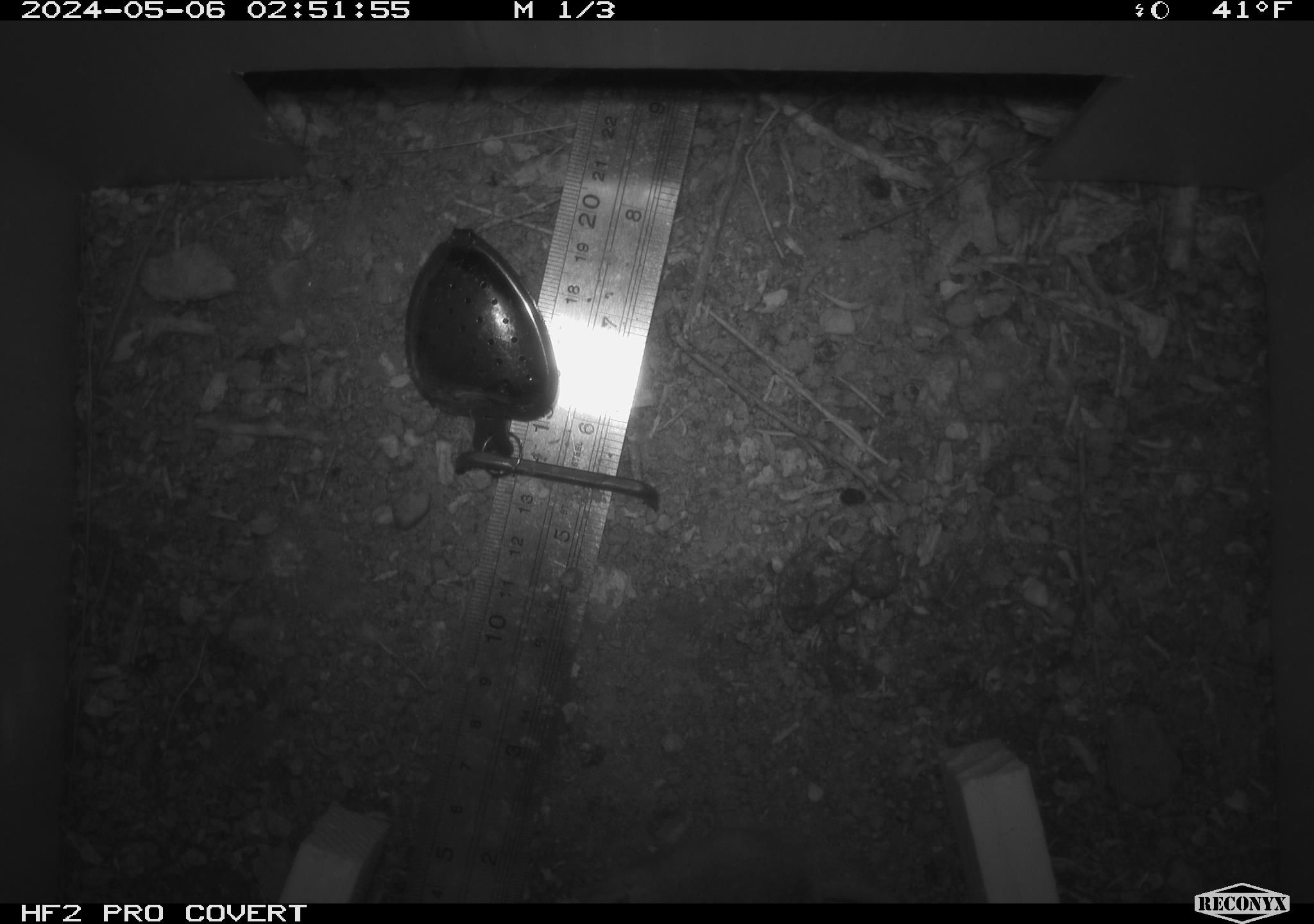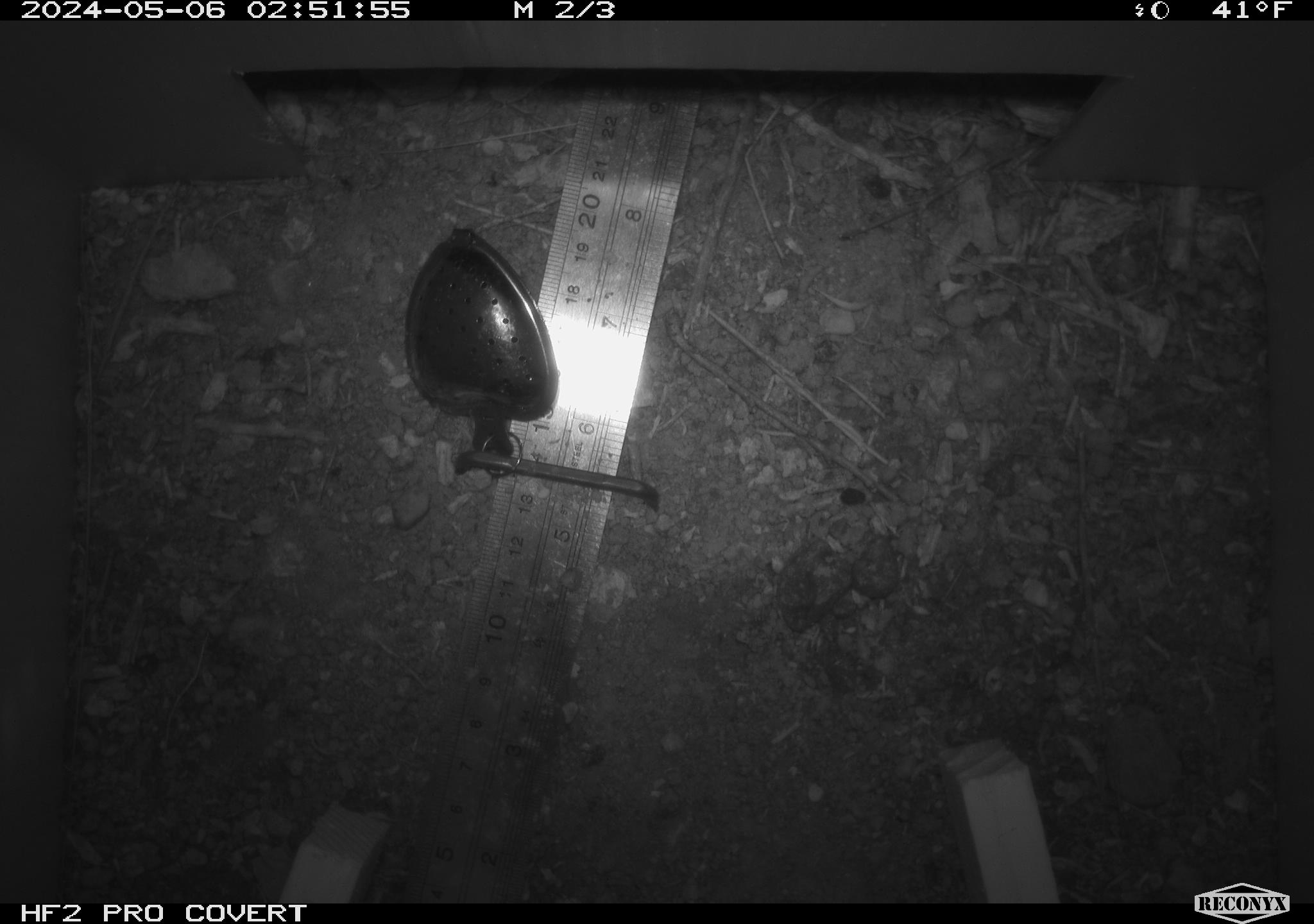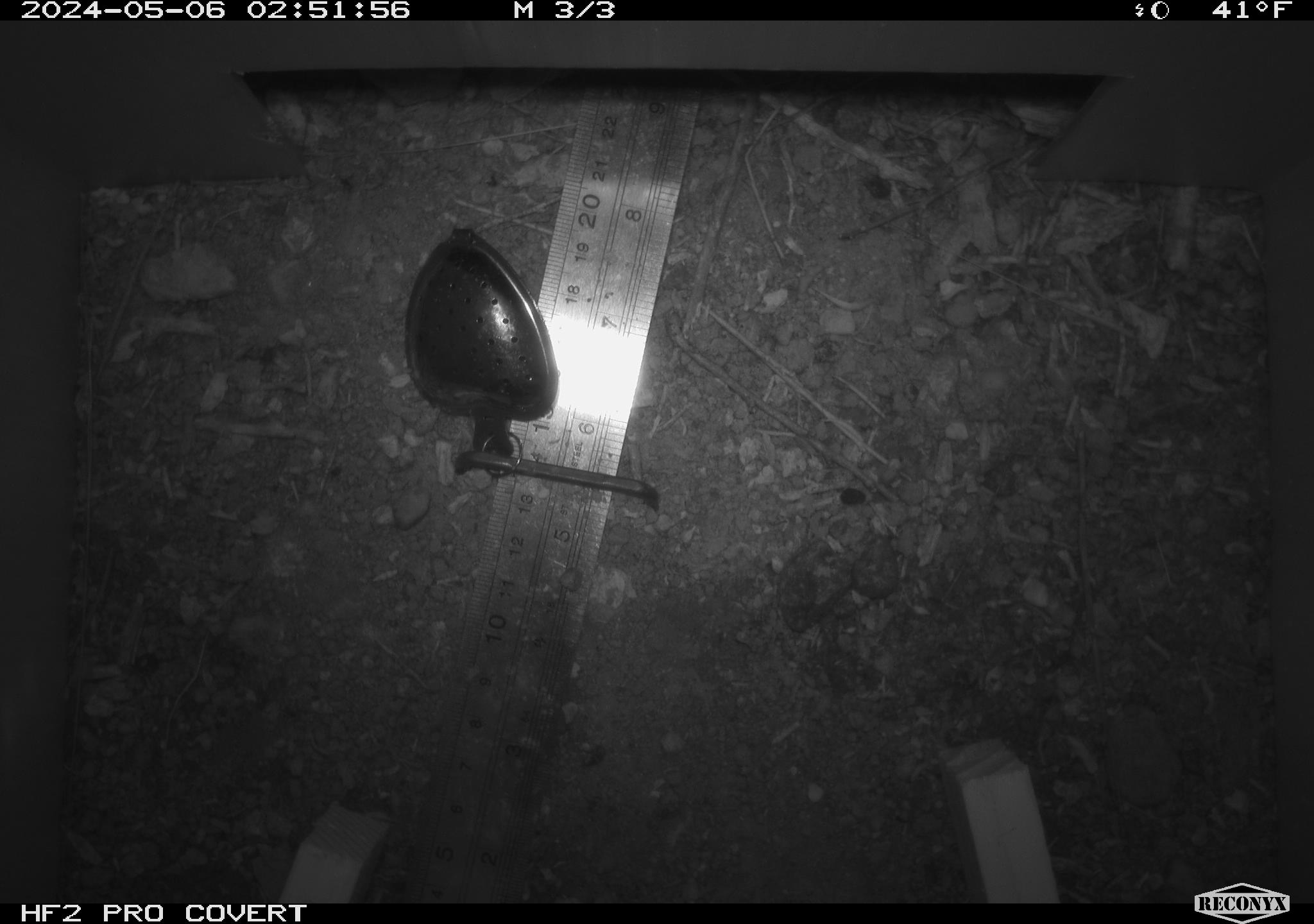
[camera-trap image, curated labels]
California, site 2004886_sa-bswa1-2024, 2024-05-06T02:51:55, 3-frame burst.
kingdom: Animalia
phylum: Chordata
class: Mammalia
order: Rodentia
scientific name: Rodentia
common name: mouse species